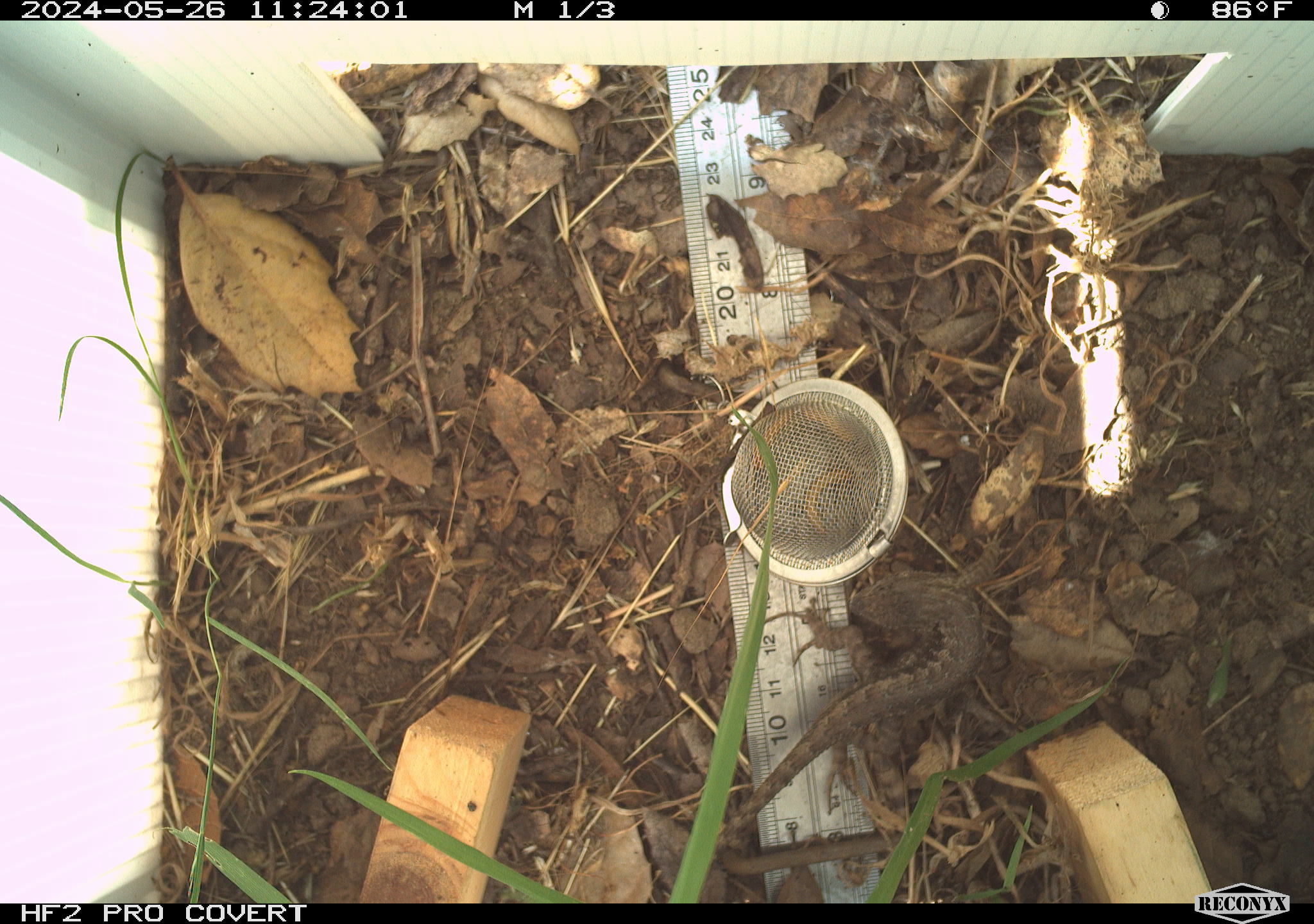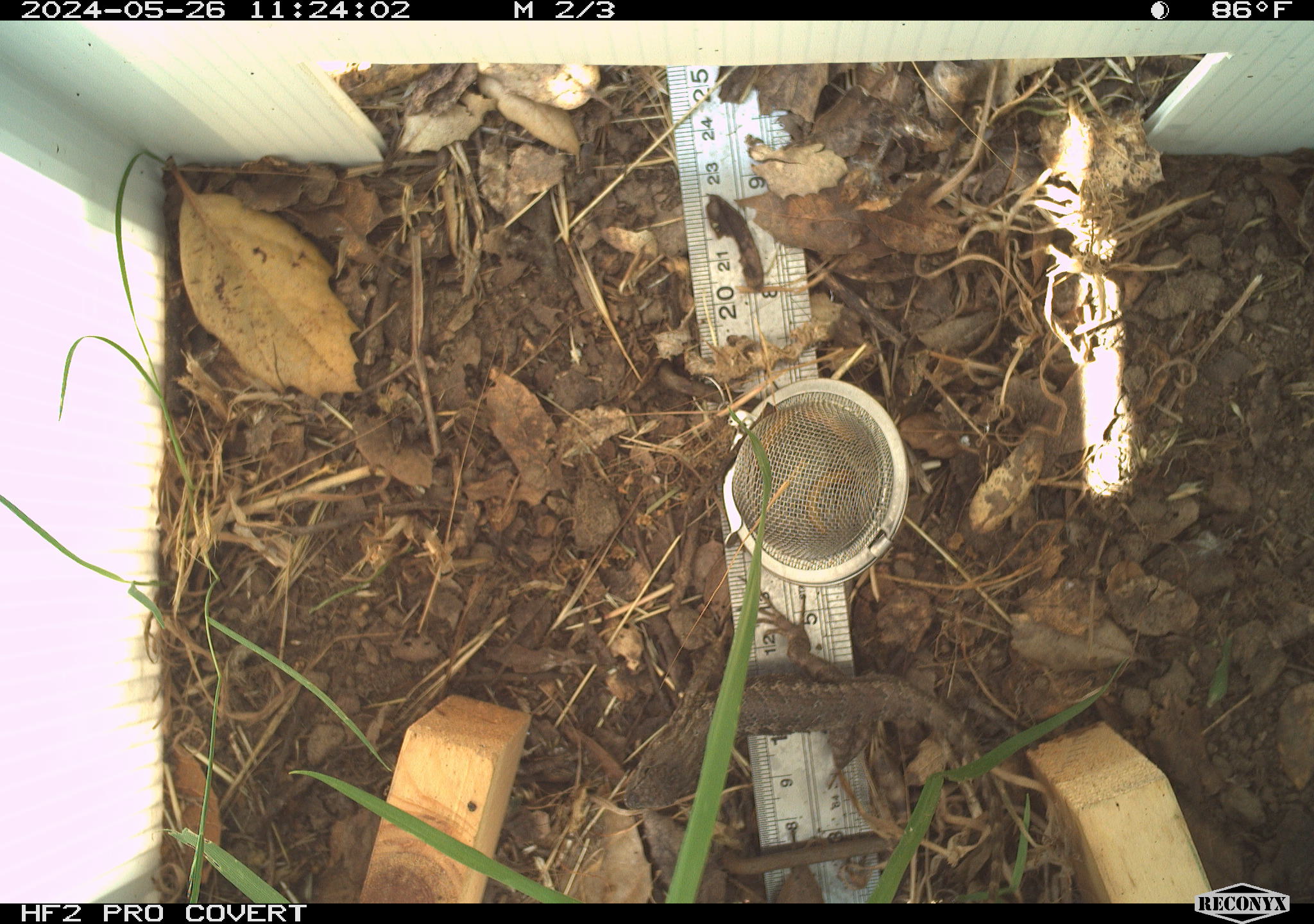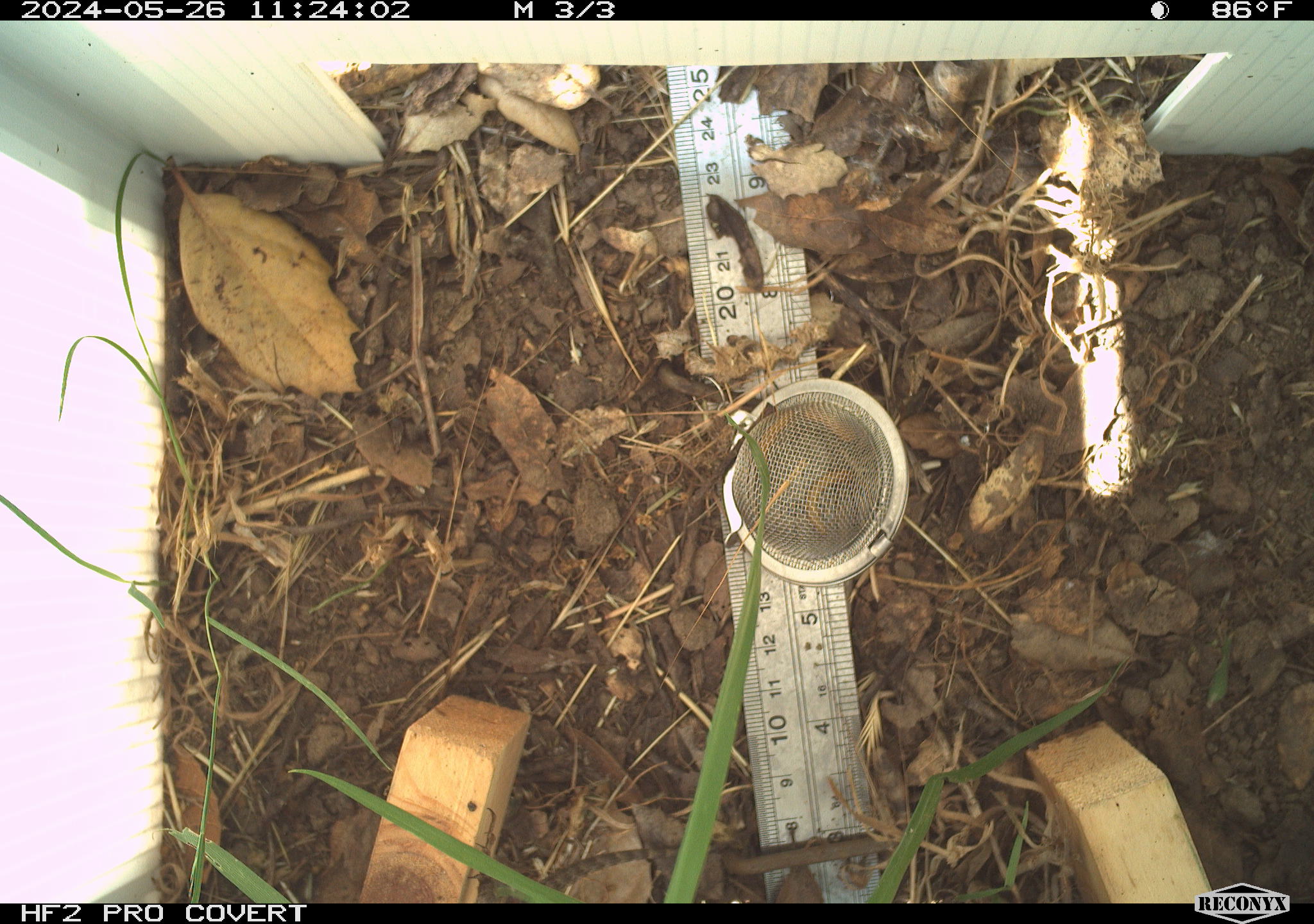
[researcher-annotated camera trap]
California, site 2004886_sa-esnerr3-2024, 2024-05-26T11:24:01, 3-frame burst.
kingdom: Animalia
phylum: Chordata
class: Reptilia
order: Squamata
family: Phrynosomatidae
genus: Sceloporus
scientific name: Sceloporus occidentalis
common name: western fence lizard